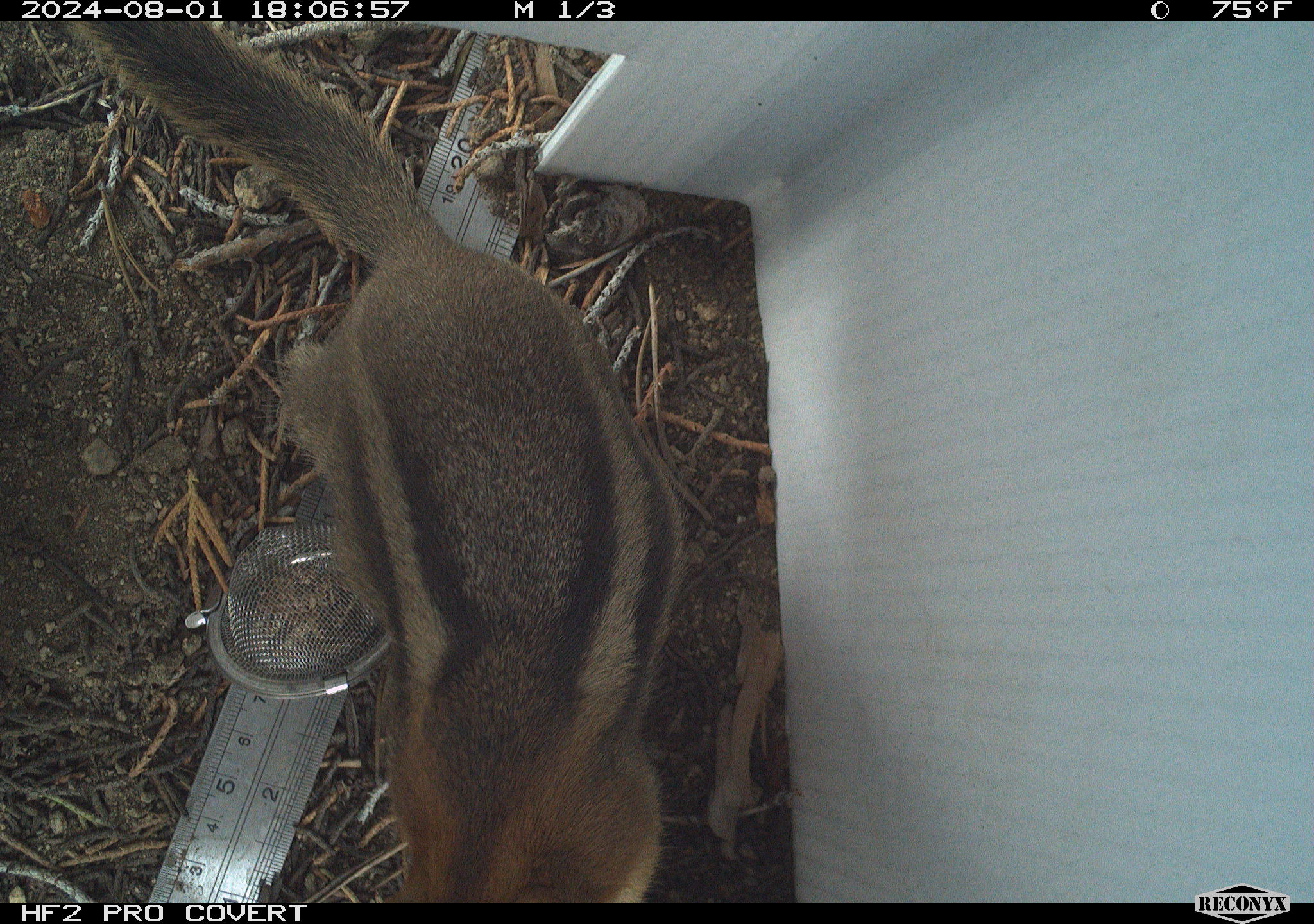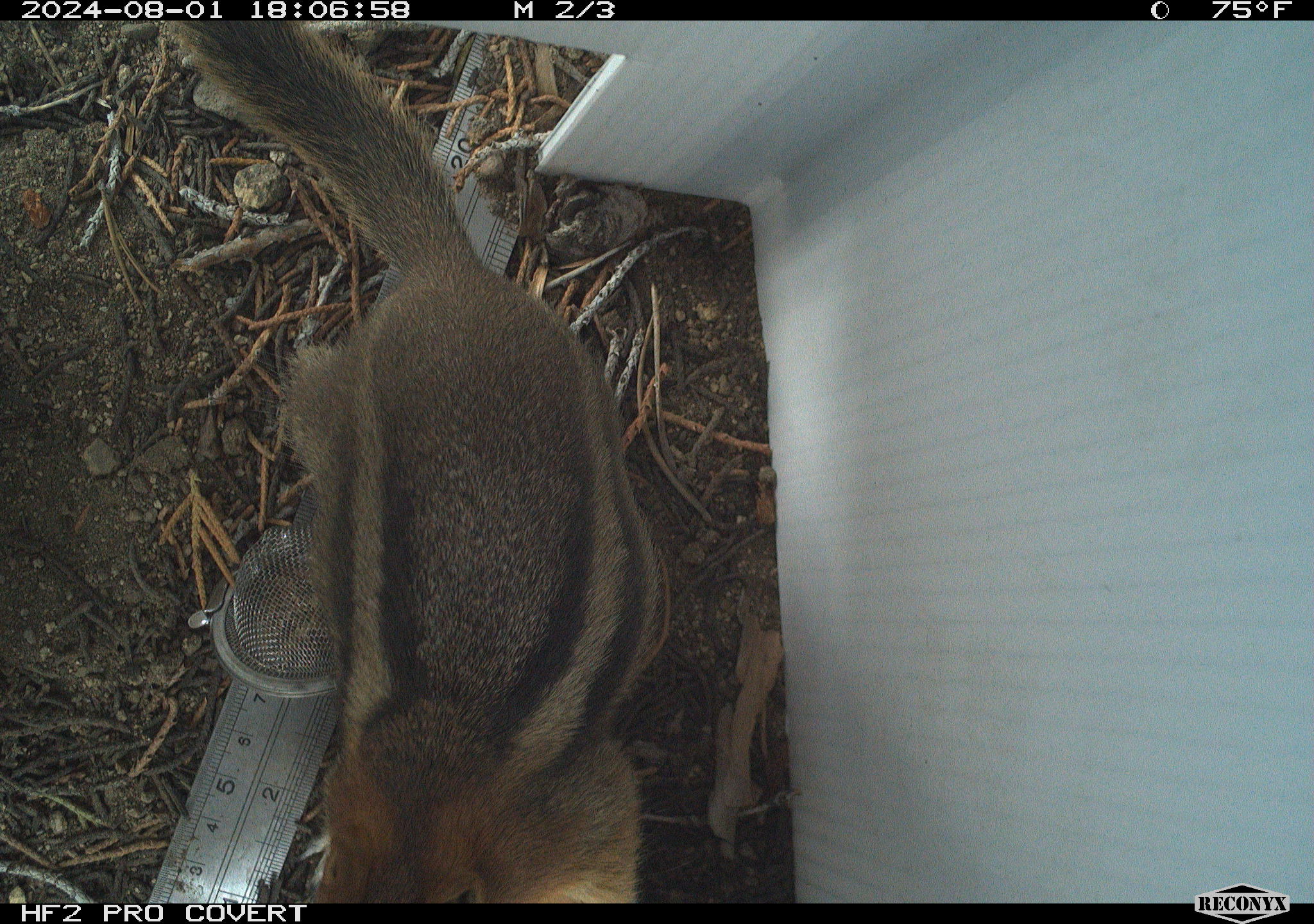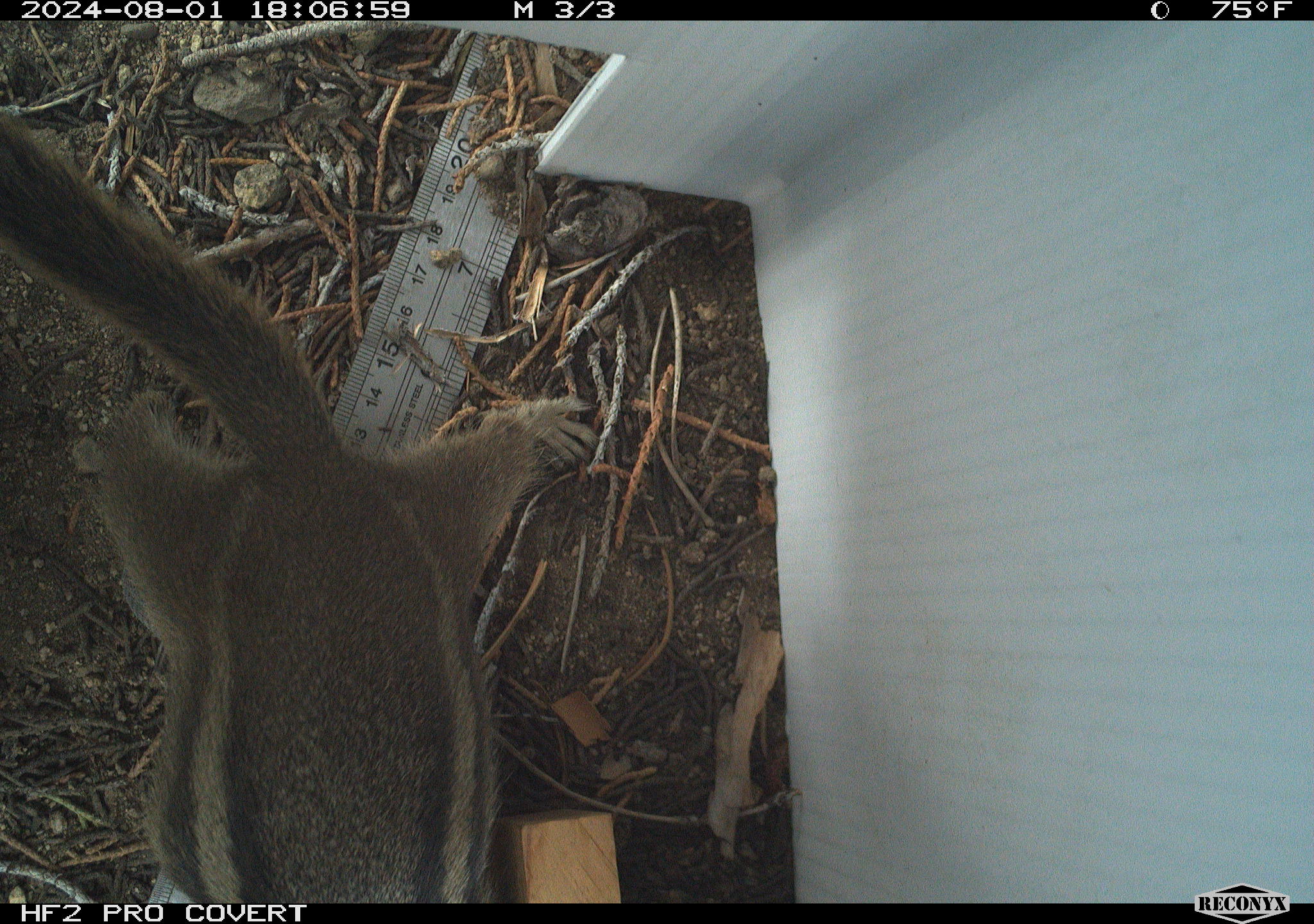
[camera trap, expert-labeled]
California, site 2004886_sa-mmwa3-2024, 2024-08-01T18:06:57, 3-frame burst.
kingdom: Animalia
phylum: Chordata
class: Mammalia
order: Rodentia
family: Sciuridae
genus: Callospermophilus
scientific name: Callospermophilus lateralis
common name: golden mantled ground squirrel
Golden mantled ground squirrel (Callospermophilus lateralis).